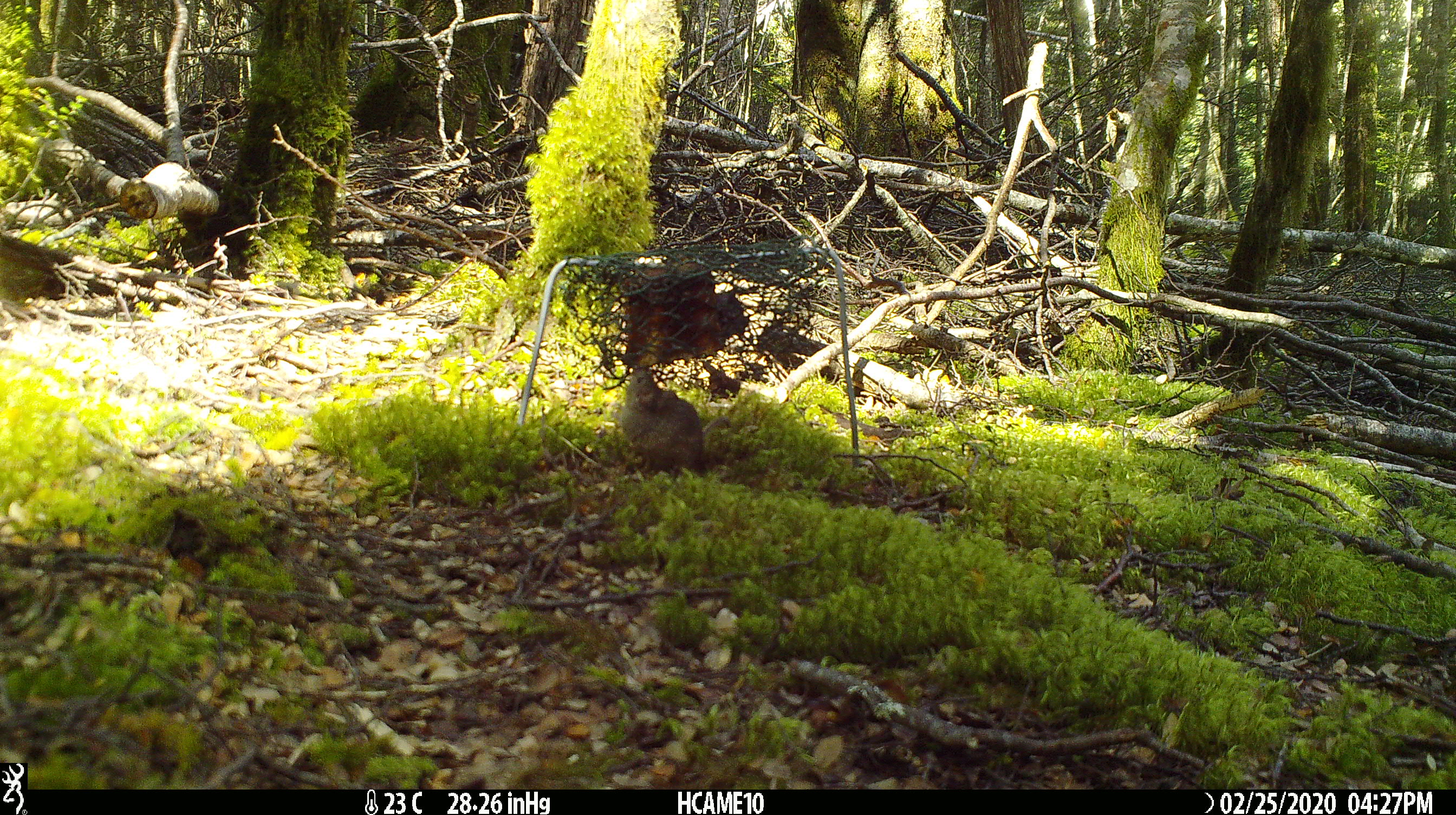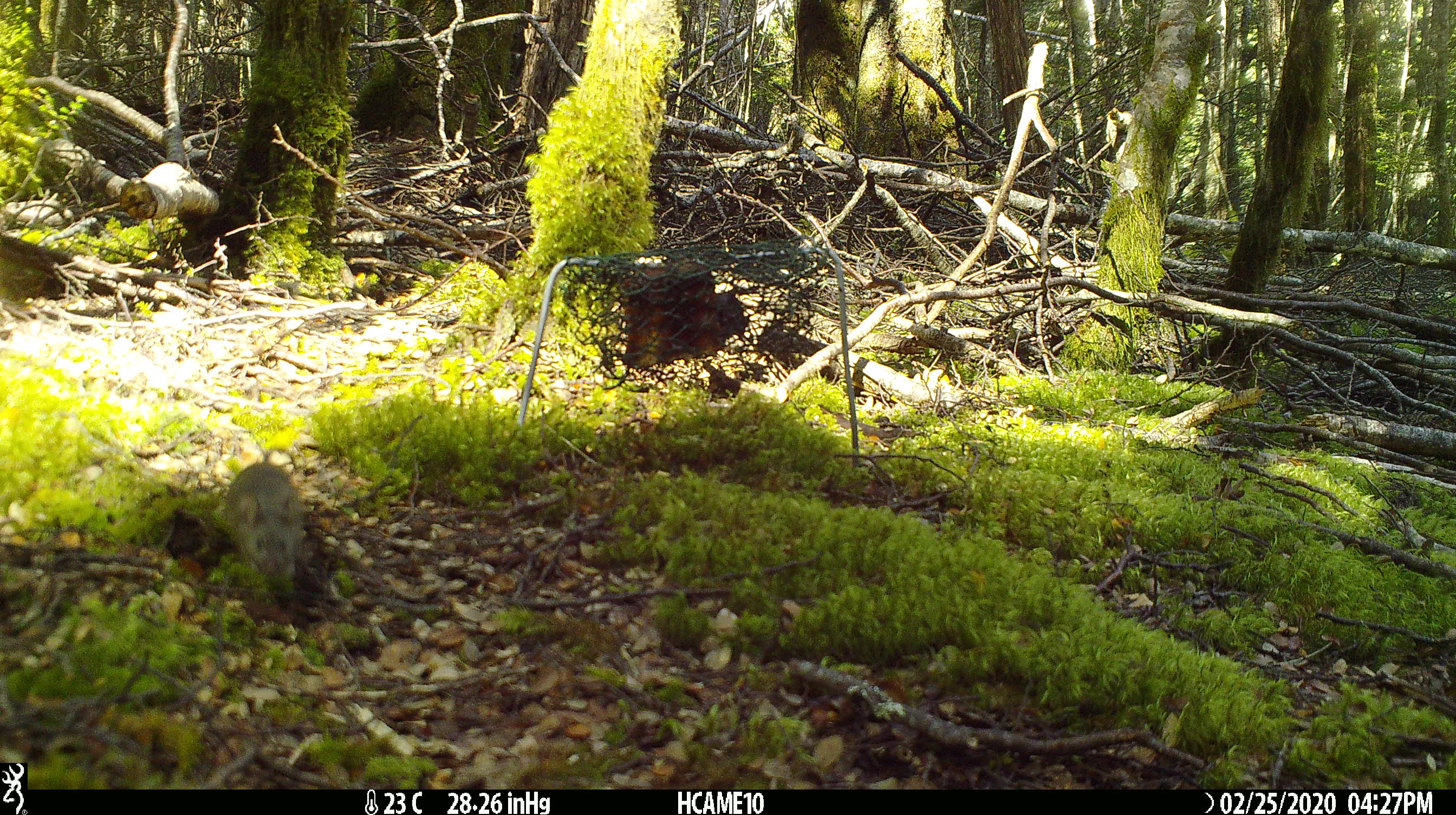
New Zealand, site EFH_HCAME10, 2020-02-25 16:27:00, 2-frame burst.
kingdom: Animalia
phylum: Chordata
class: Mammalia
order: Rodentia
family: Muridae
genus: Mus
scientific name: Mus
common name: mouse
Mouse (Mus).